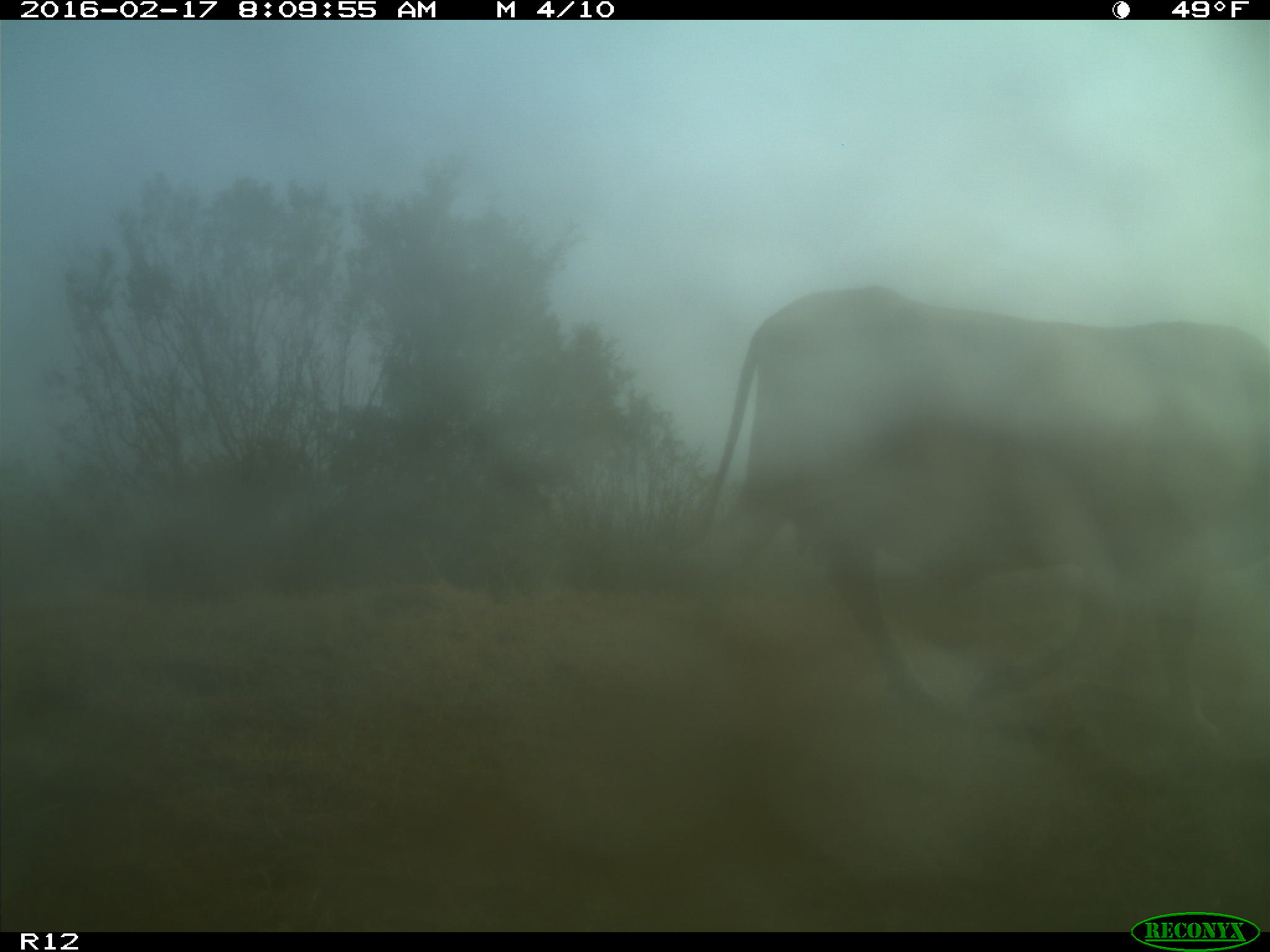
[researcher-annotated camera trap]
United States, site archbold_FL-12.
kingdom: Animalia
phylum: Chordata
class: Mammalia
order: Artiodactyla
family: Bovidae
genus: Bos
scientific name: Bos taurus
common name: domestic cow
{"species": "Bos taurus (domestic cow)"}